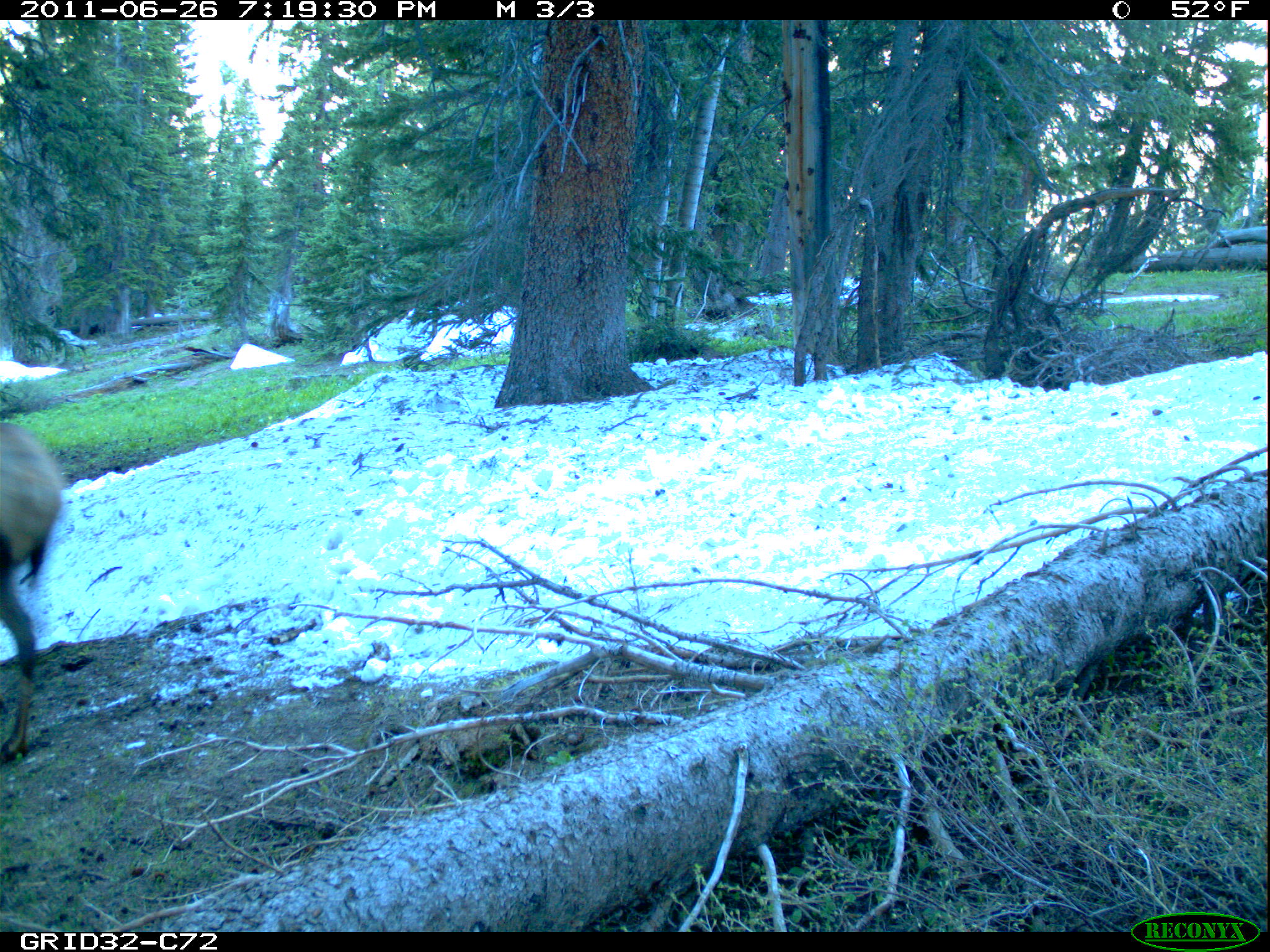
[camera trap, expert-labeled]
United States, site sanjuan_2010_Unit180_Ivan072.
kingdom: Animalia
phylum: Chordata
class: Mammalia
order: Artiodactyla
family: Cervidae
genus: Cervus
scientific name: Cervus elaphus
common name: red deer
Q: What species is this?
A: Cervus elaphus (red deer).